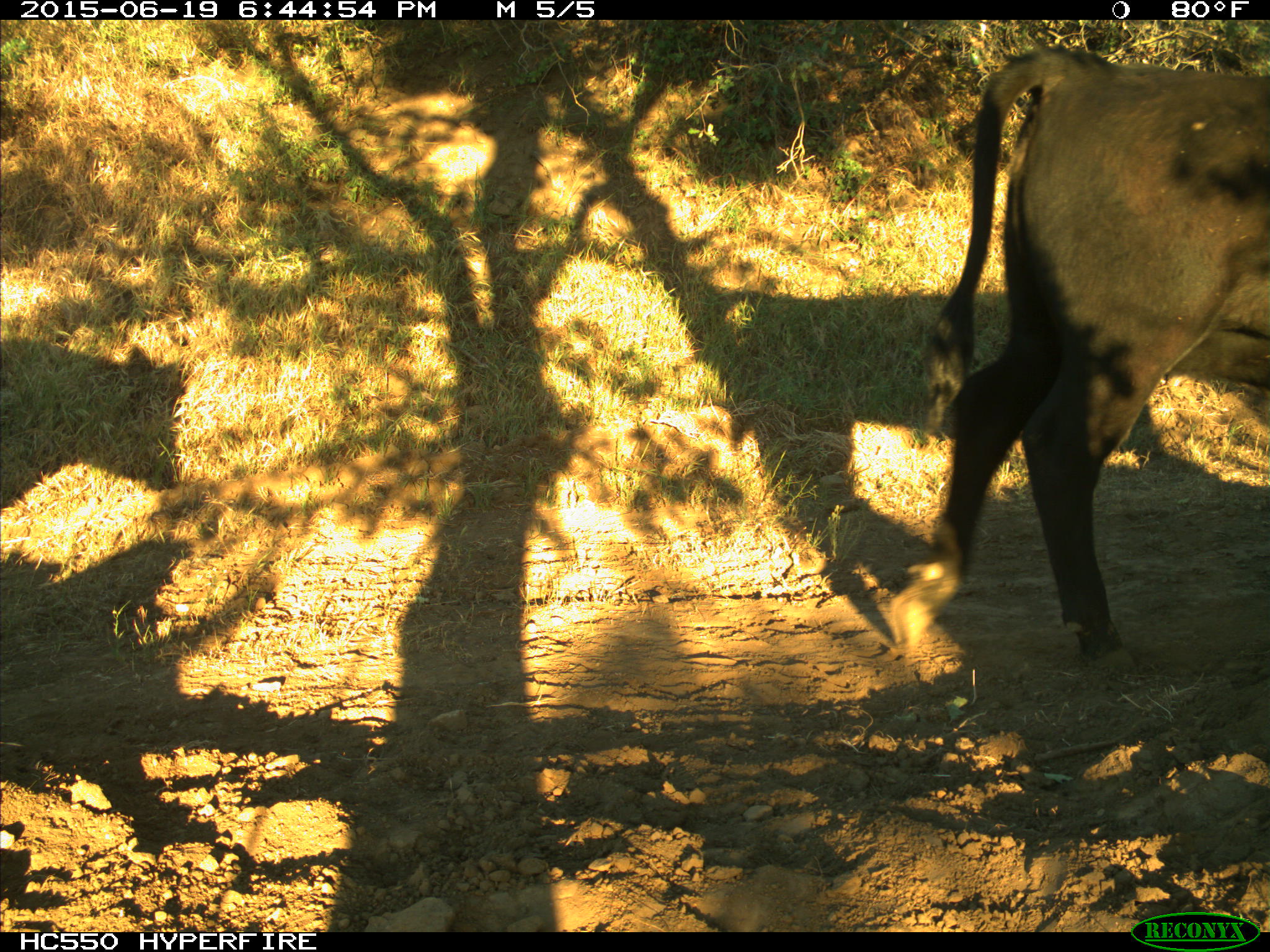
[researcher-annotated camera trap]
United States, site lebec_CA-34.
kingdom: Animalia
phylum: Chordata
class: Mammalia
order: Artiodactyla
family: Bovidae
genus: Bos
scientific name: Bos taurus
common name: domestic cow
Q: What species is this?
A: Bos taurus (domestic cow).